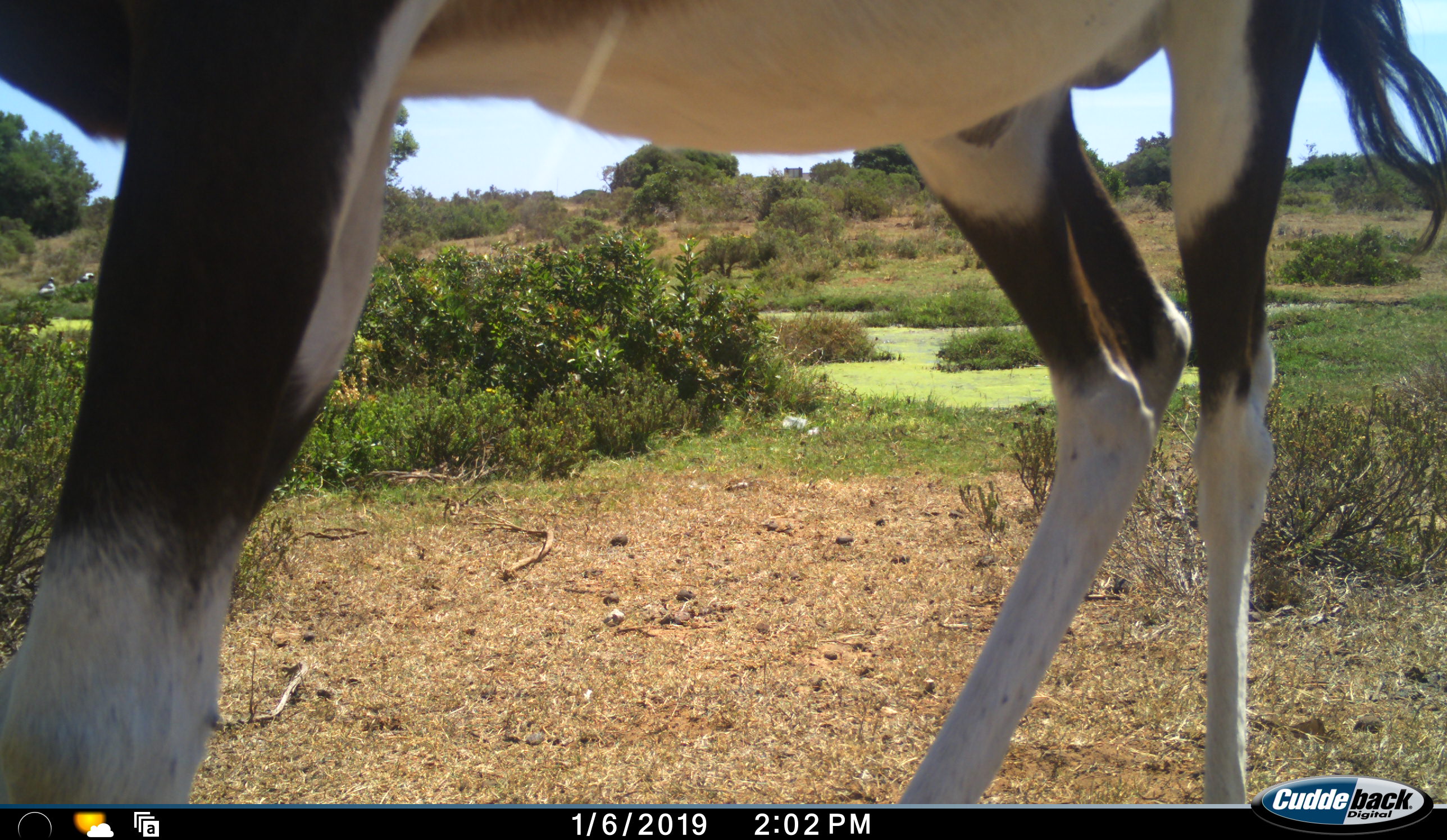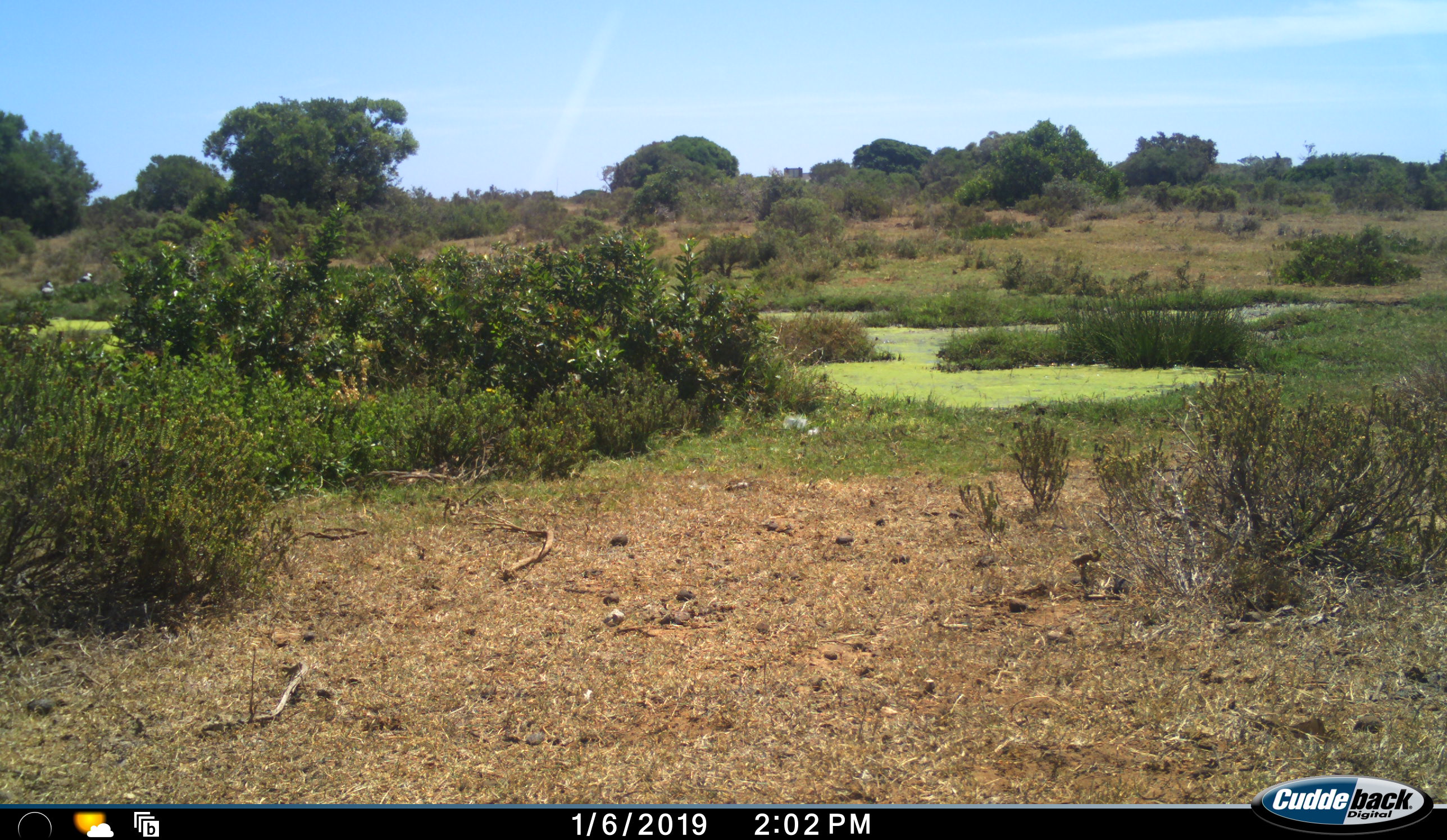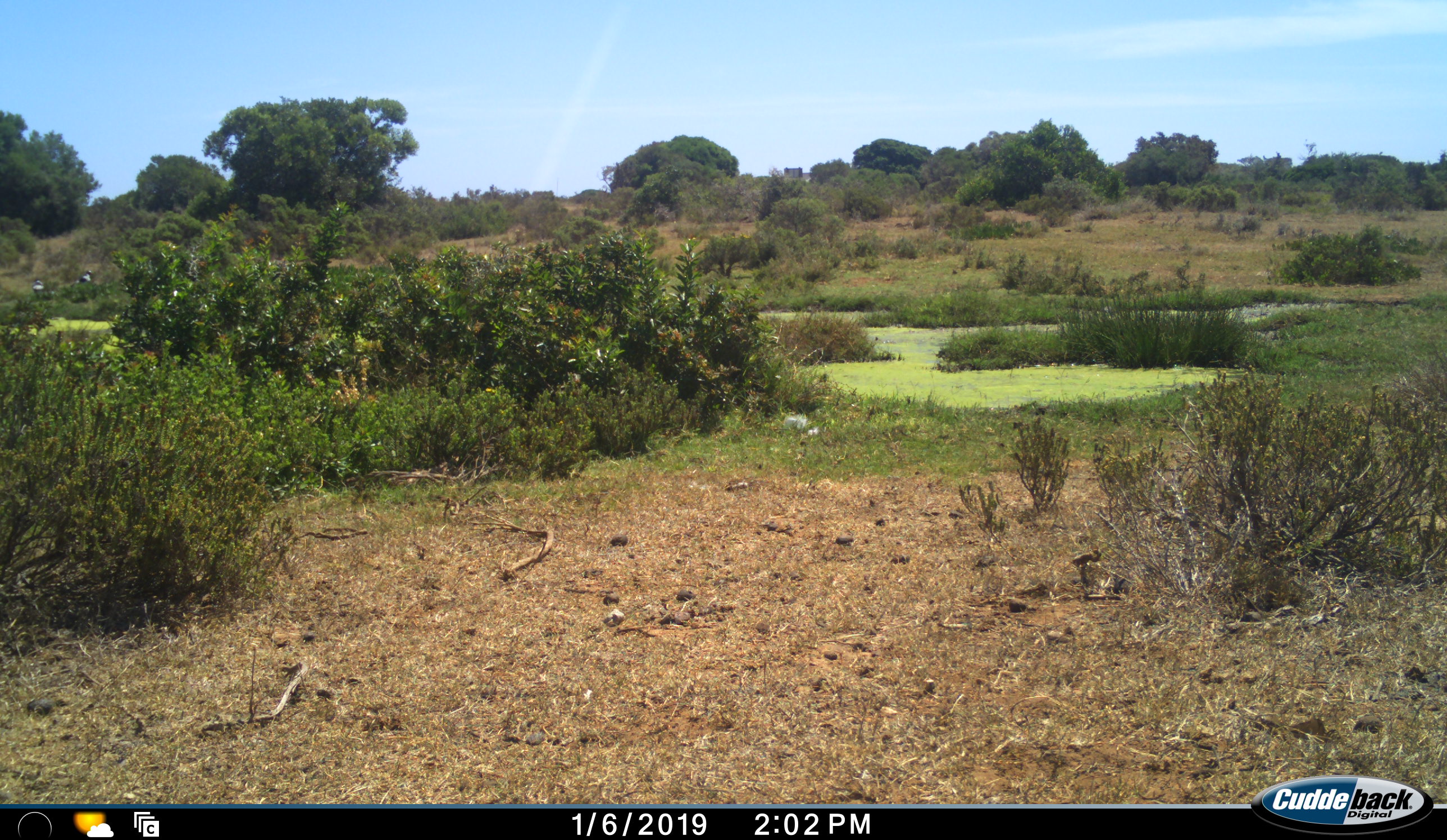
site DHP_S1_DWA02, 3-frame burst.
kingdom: Animalia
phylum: Chordata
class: Mammalia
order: Artiodactyla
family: Bovidae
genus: Damaliscus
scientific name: Damaliscus pygargus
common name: bontebok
Bontebok (Damaliscus pygargus), count 1. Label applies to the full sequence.